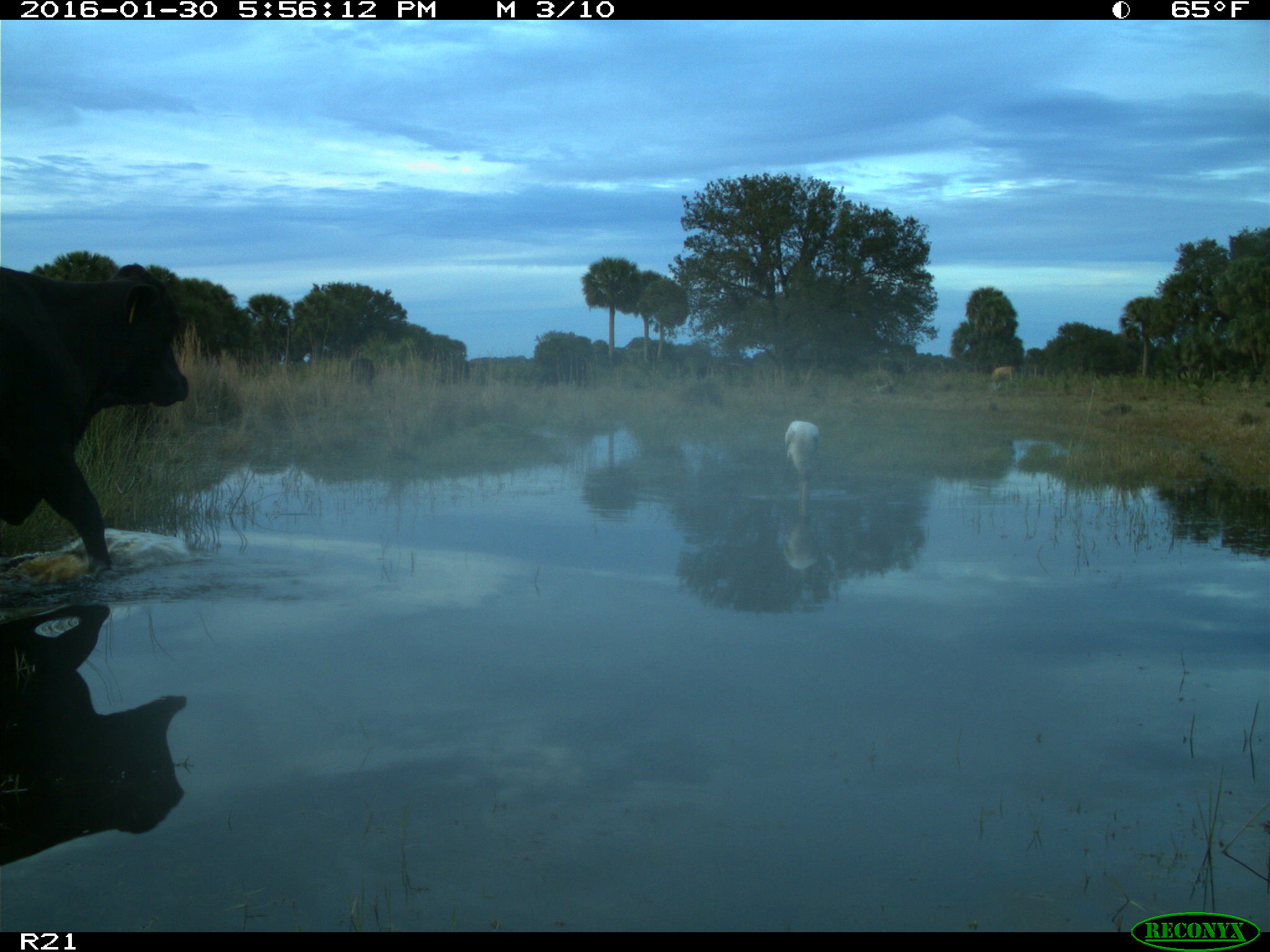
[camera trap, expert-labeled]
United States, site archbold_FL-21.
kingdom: Animalia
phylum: Chordata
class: Mammalia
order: Artiodactyla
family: Bovidae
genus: Bos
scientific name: Bos taurus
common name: domestic cow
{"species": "Bos taurus (domestic cow)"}